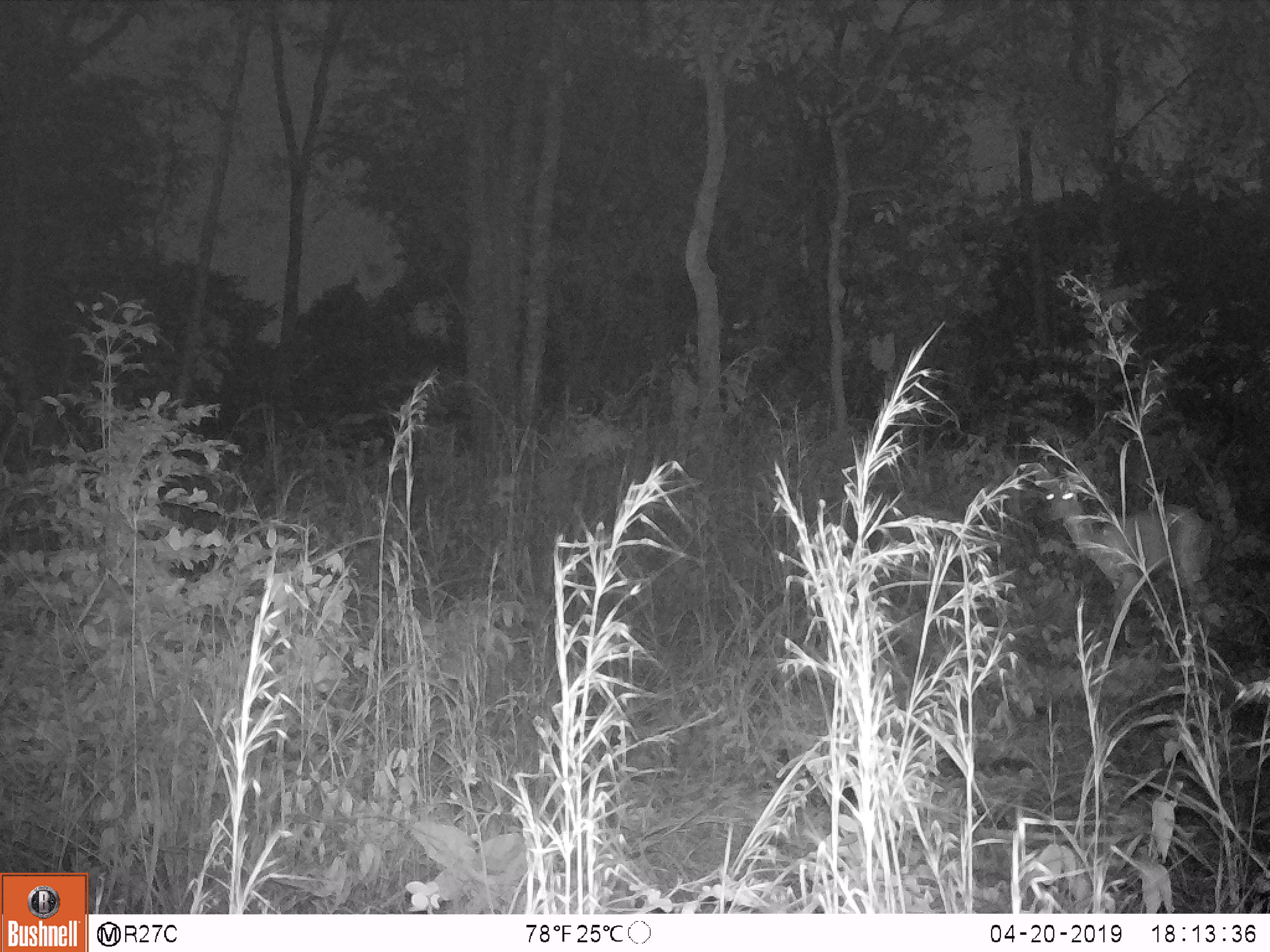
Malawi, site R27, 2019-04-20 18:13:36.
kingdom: Animalia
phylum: Chordata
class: Mammalia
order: Artiodactyla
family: Bovidae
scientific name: Antilopinae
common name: small antelope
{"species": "small antelope (Antilopinae)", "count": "1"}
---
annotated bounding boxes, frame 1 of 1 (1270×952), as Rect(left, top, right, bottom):
small antelope: Rect(1003, 434, 1239, 654)